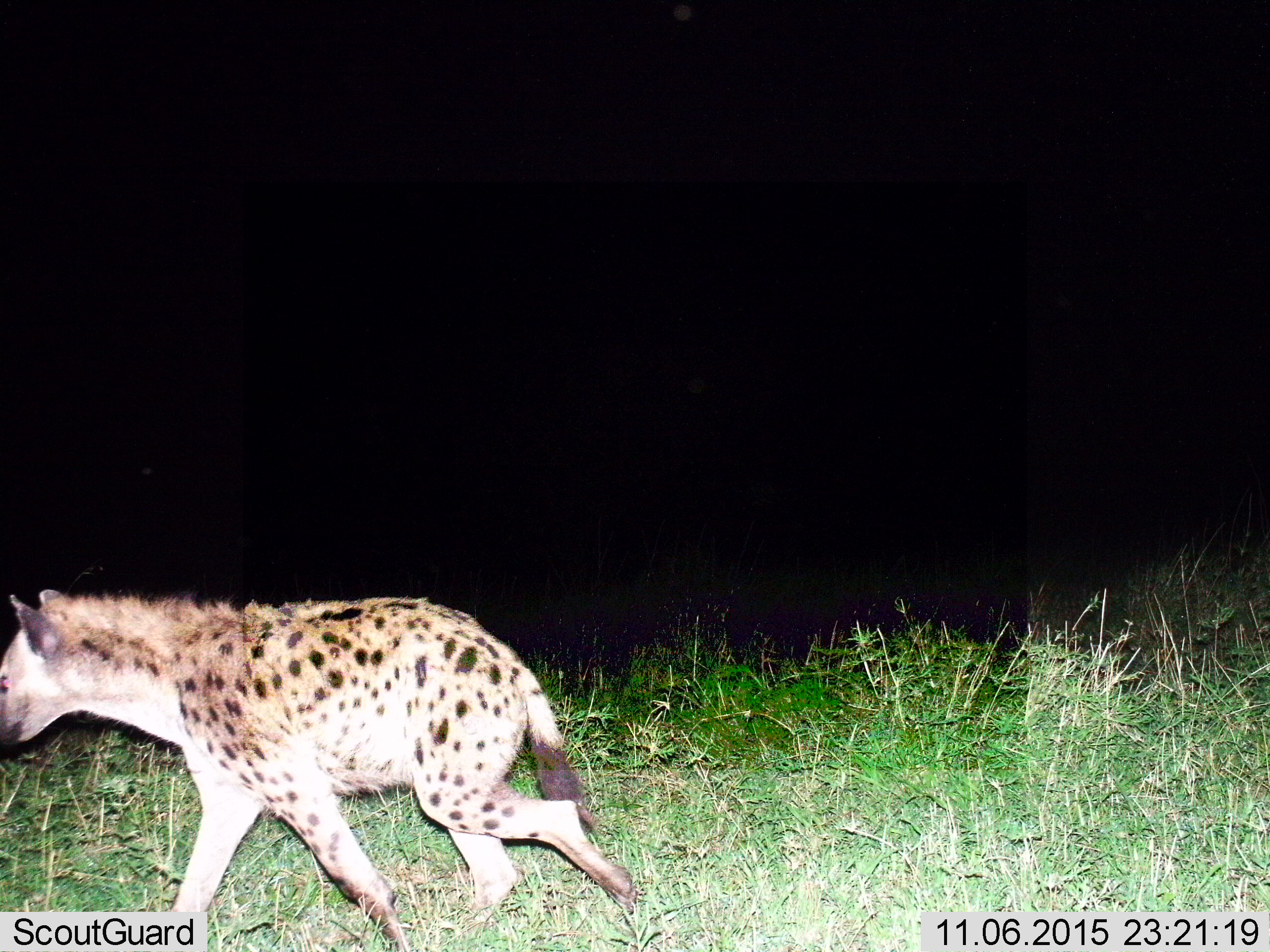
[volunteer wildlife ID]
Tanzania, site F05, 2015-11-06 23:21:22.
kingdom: Animalia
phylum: Chordata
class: Mammalia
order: Carnivora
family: Hyaenidae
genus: Crocuta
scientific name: Crocuta crocuta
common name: spotted hyena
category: hyenaspotted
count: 1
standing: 0%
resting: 0%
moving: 100%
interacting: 0%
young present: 0%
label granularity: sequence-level